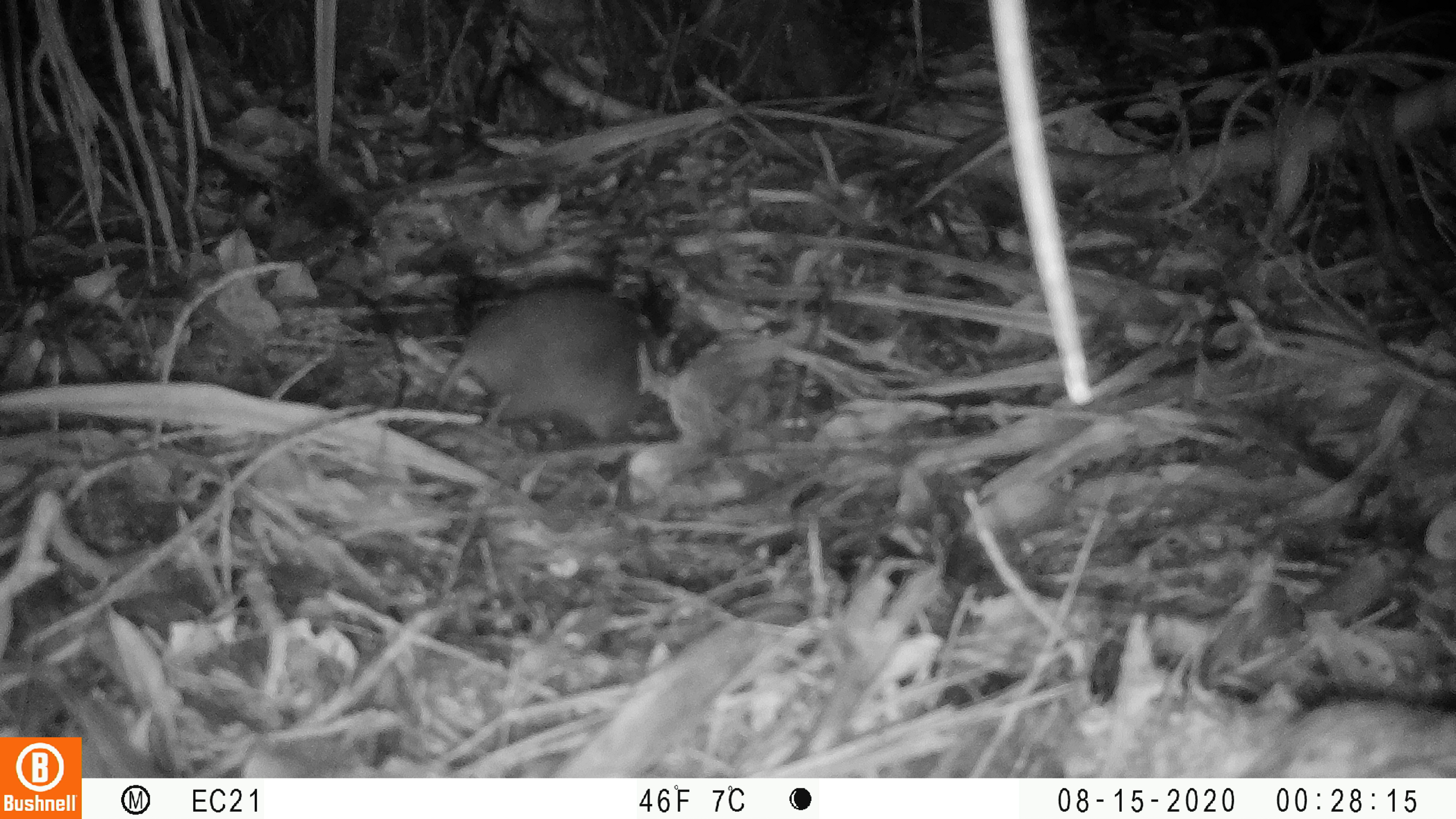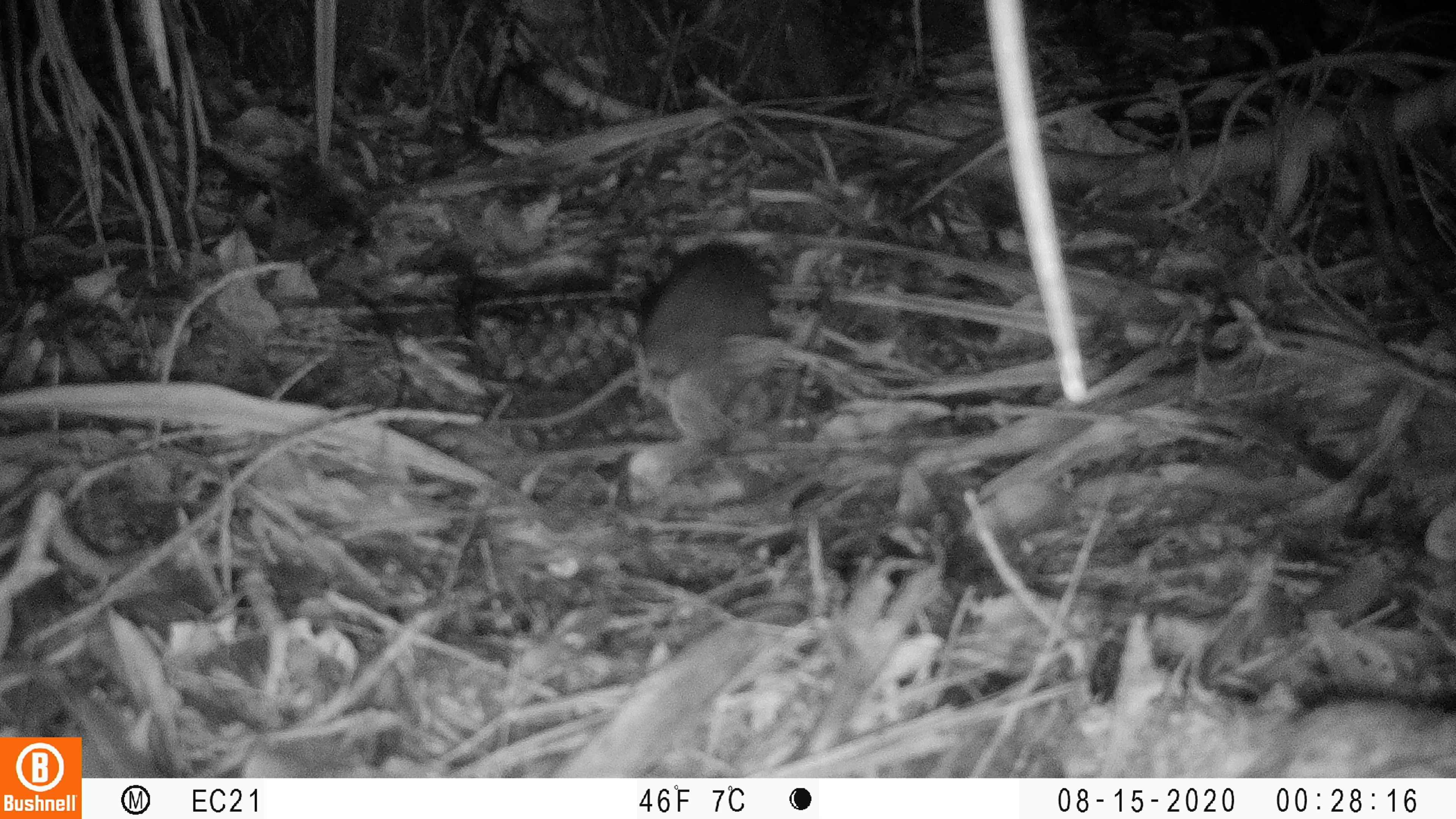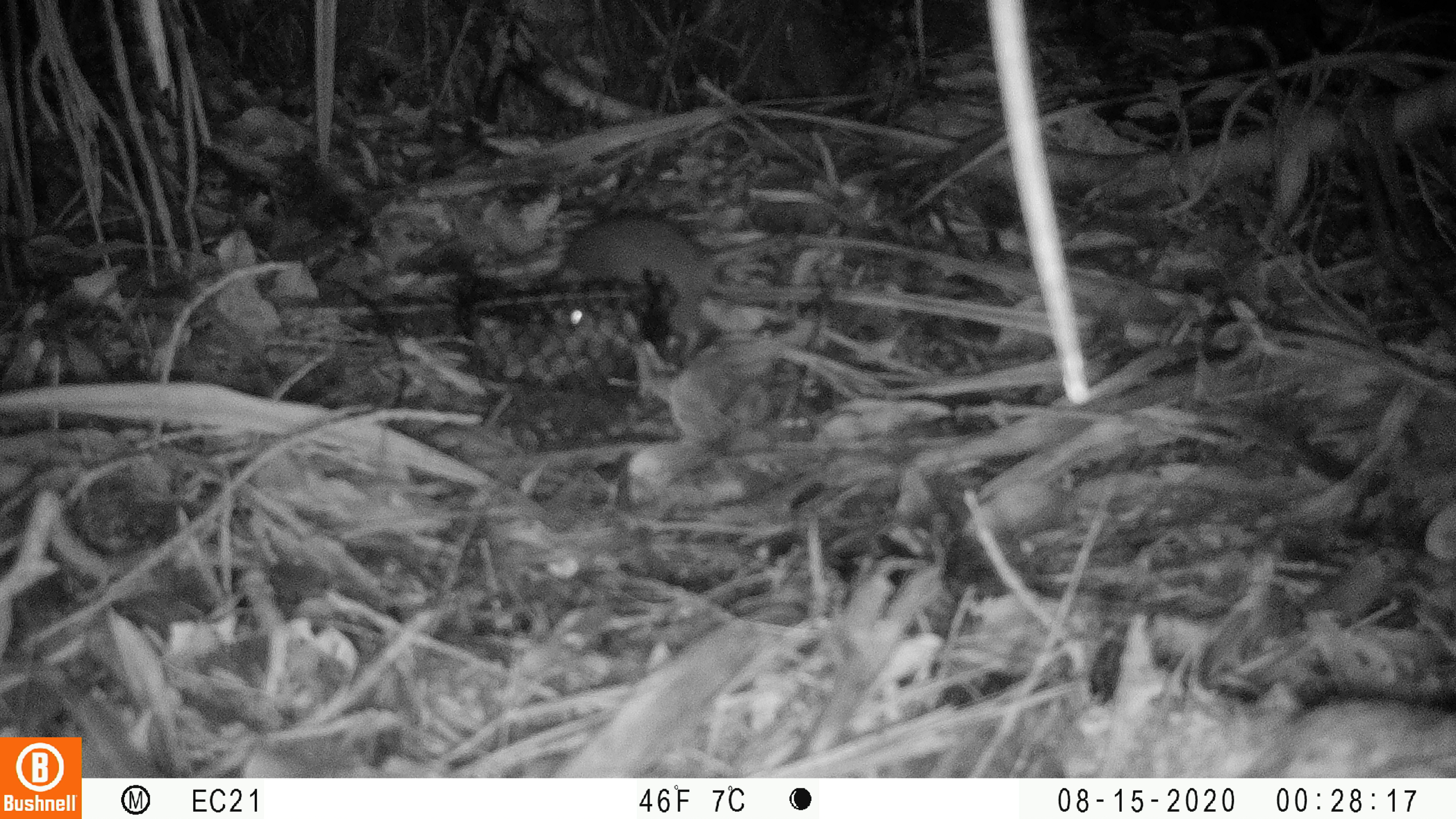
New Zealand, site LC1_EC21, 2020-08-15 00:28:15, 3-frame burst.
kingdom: Animalia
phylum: Chordata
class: Mammalia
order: Rodentia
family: Muridae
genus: Rattus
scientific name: Rattus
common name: rat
Rat (Rattus).